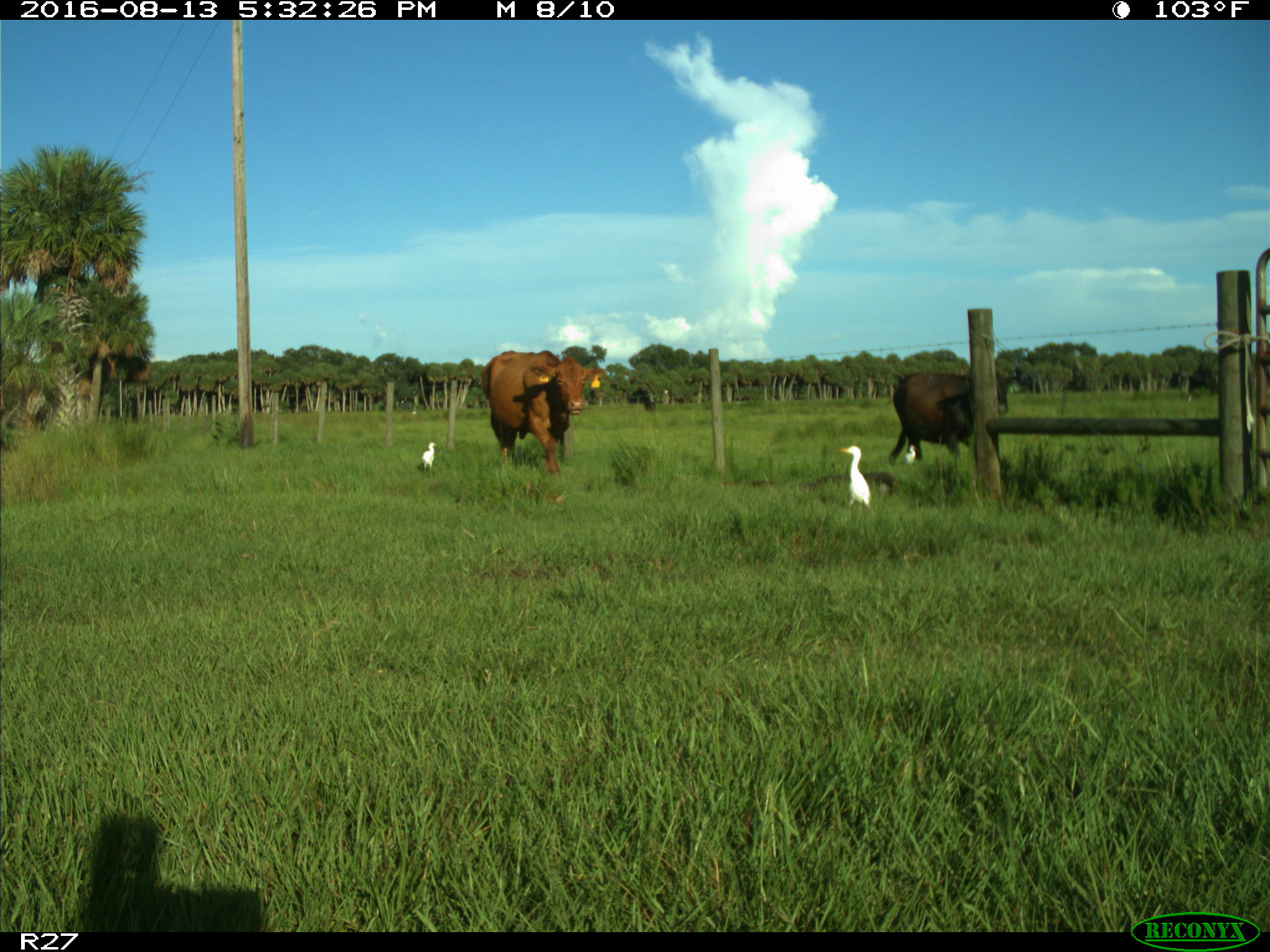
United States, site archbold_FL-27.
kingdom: Animalia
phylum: Chordata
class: Mammalia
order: Artiodactyla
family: Bovidae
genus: Bos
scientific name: Bos taurus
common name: domestic cow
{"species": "Bos taurus (domestic cow)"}